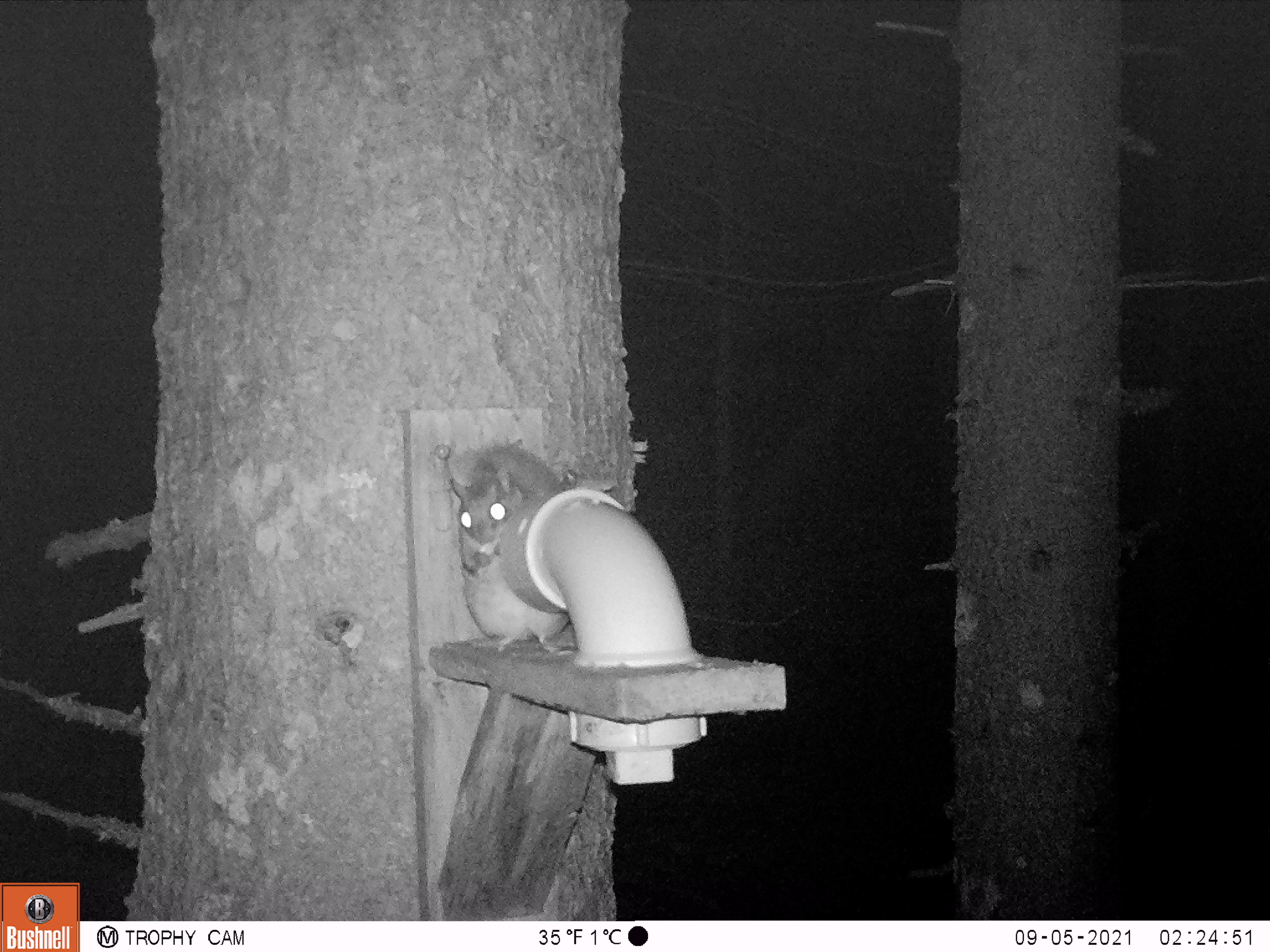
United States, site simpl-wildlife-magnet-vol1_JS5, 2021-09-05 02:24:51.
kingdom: Animalia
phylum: Chordata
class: Mammalia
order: Rodentia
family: Sciuridae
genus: Glaucomys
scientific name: Glaucomys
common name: flying squirrel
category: flying squirrel sp.